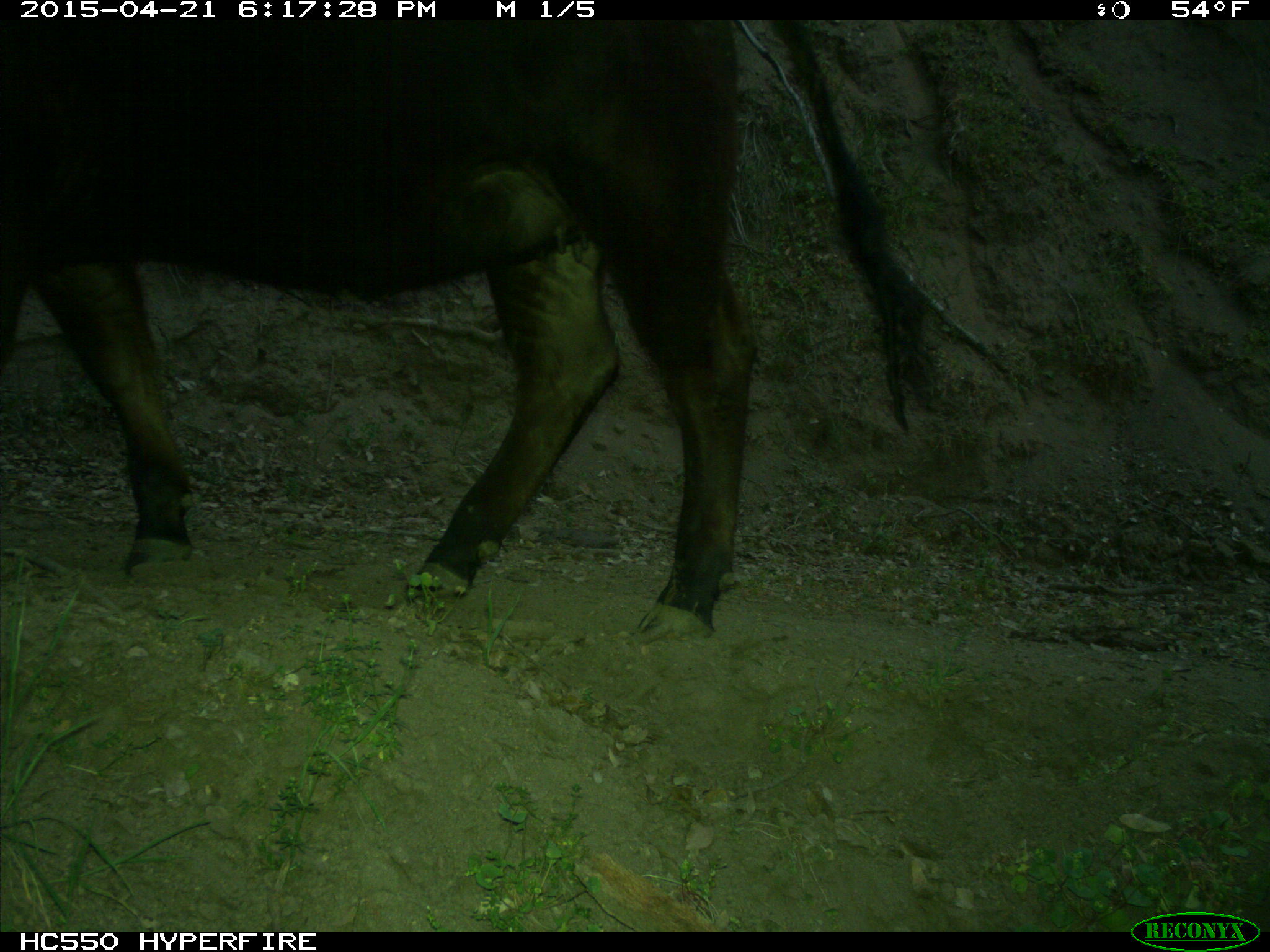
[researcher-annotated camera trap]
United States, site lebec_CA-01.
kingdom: Animalia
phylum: Chordata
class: Mammalia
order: Artiodactyla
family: Bovidae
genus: Bos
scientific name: Bos taurus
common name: domestic cow